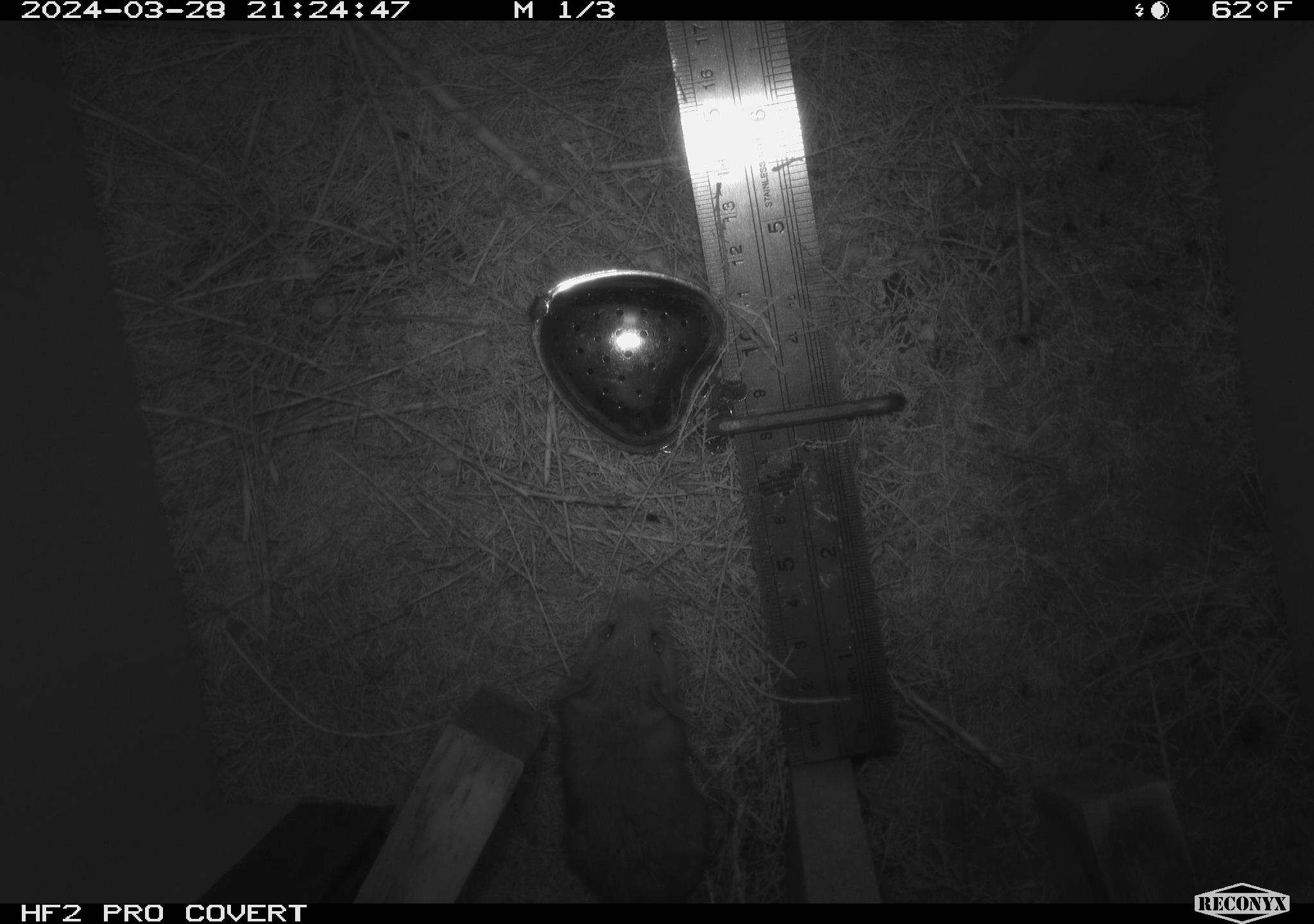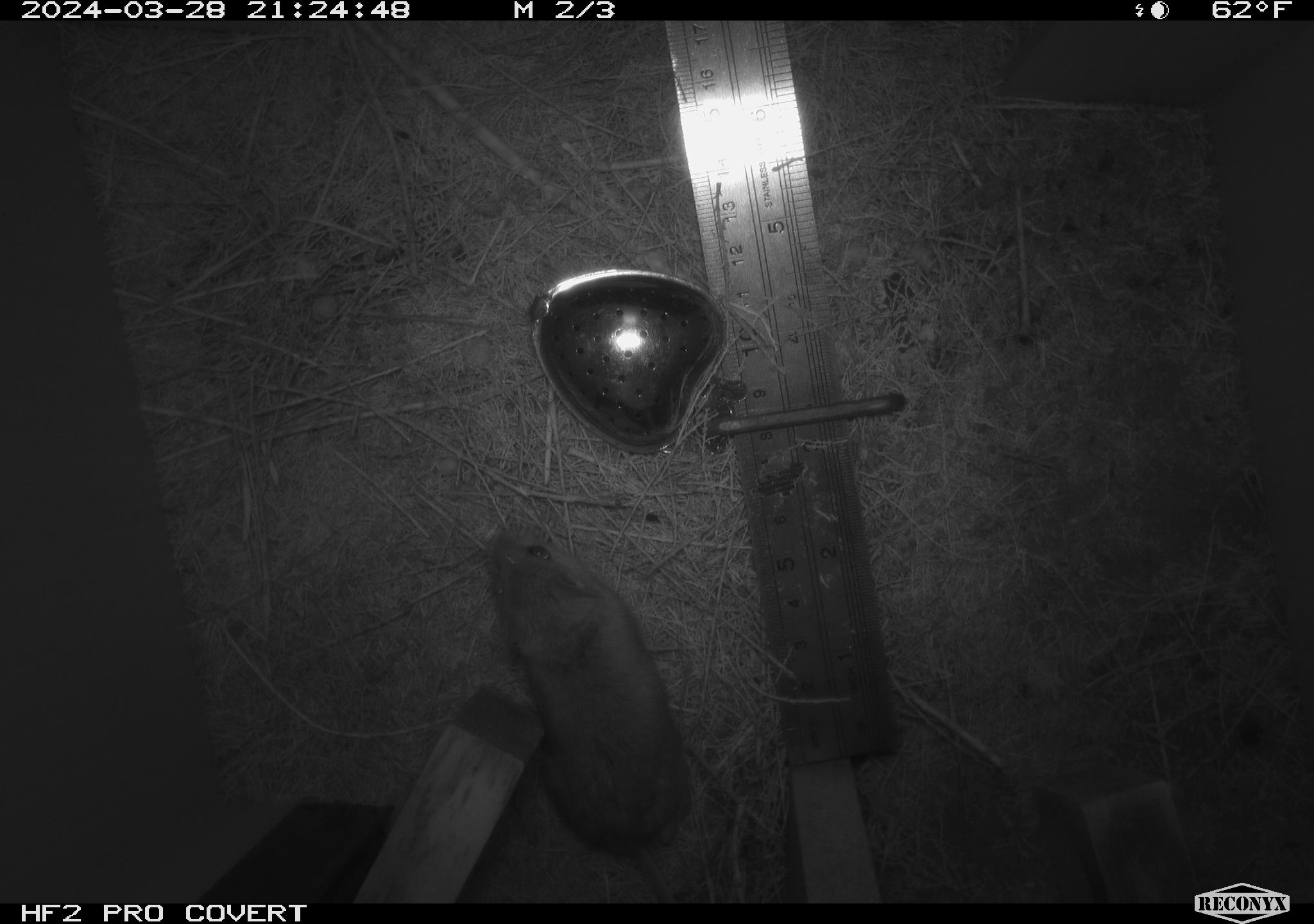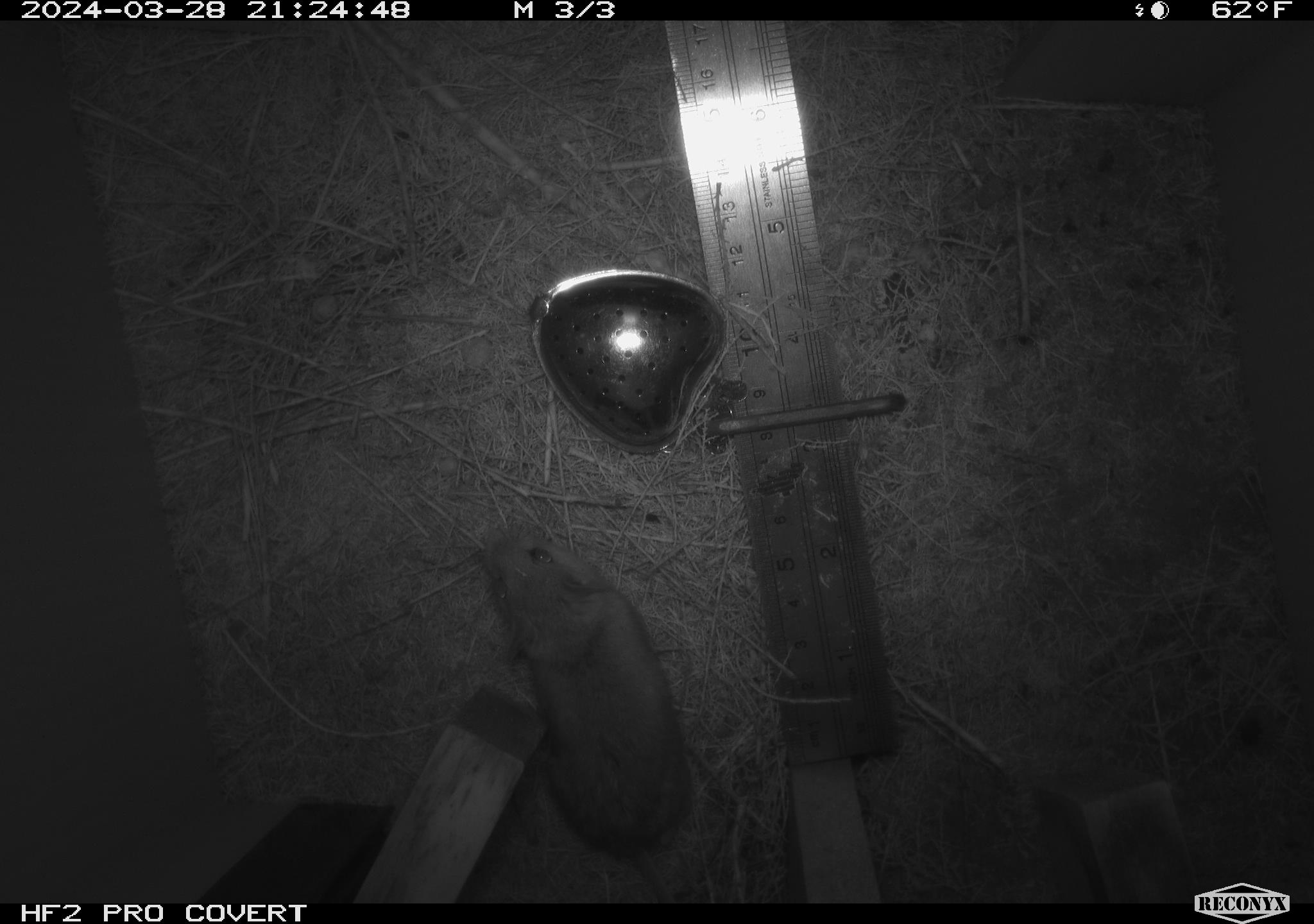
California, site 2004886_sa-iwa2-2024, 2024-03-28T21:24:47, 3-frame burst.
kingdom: Animalia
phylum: Chordata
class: Mammalia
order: Rodentia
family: Cricetidae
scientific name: Arvicolinae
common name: voles, lemmings, and muskrats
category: arvicolinae subfamily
Arvicolinae subfamily (voles, lemmings, and muskrats) (Arvicolinae).